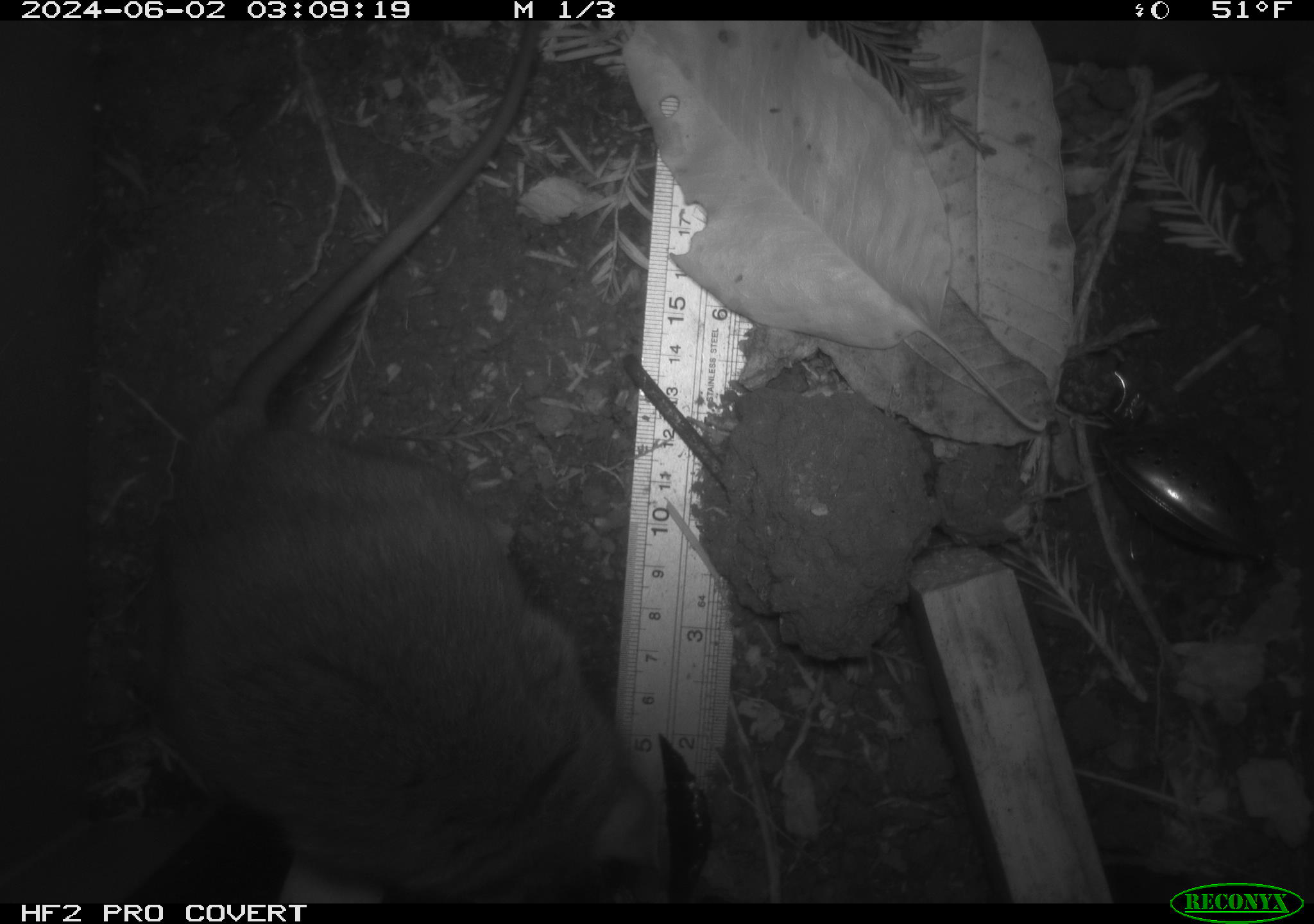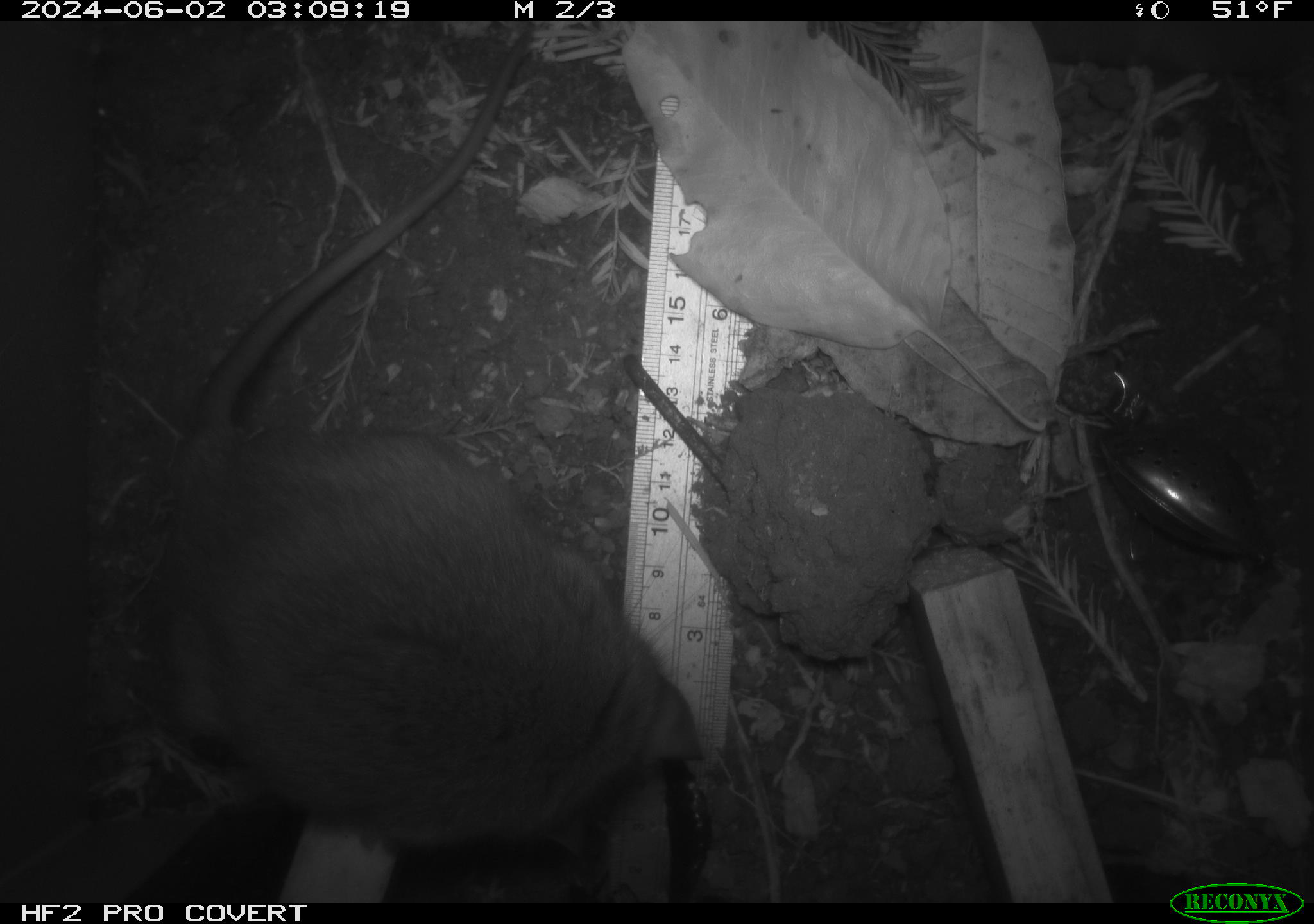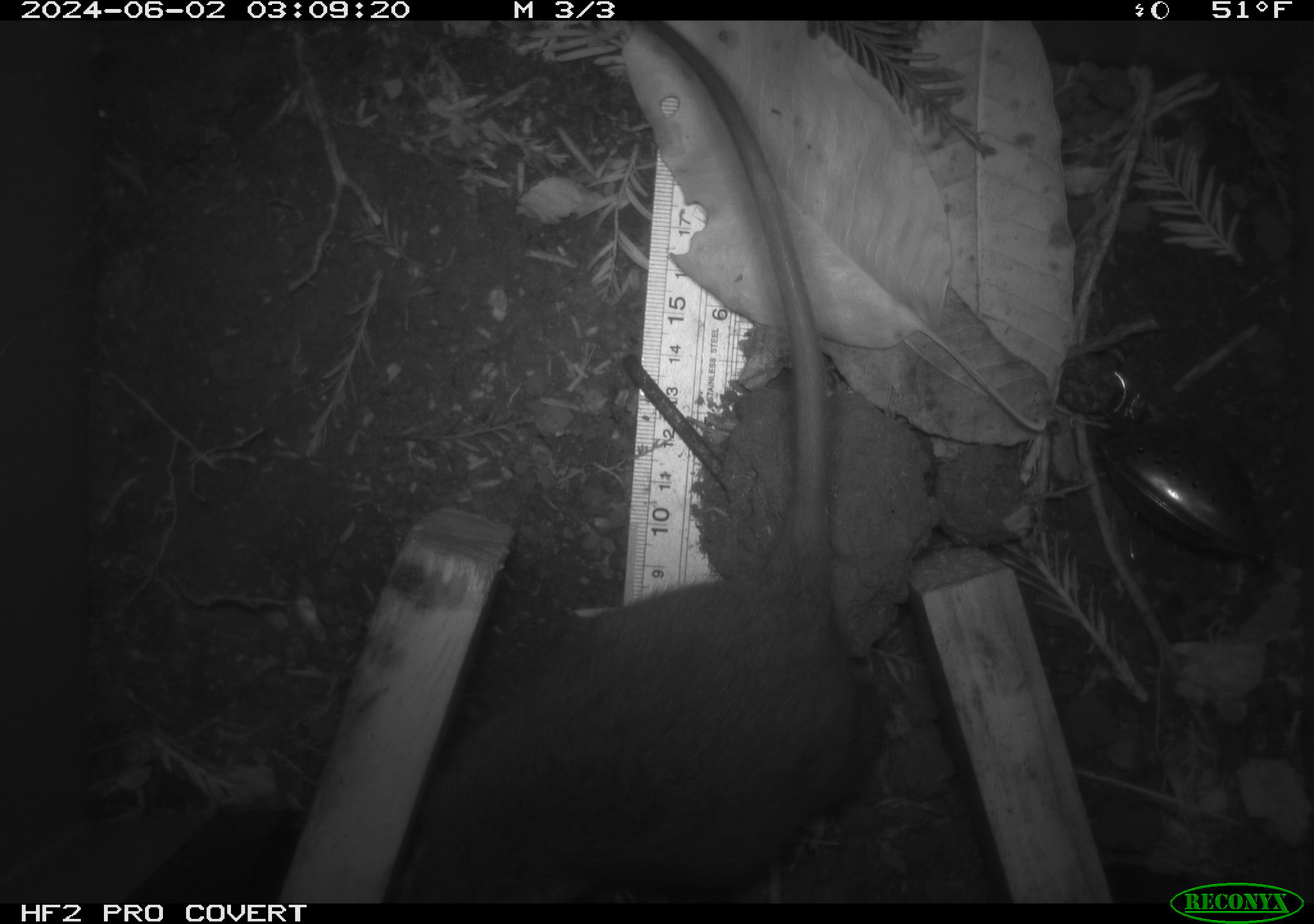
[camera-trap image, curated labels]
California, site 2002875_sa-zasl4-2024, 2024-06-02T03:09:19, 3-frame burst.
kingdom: Animalia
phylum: Chordata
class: Mammalia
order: Rodentia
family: Cricetidae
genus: Neotoma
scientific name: Neotoma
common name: pack rat or woodrat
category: neotoma species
Neotoma species (pack rat or woodrat) (Neotoma).